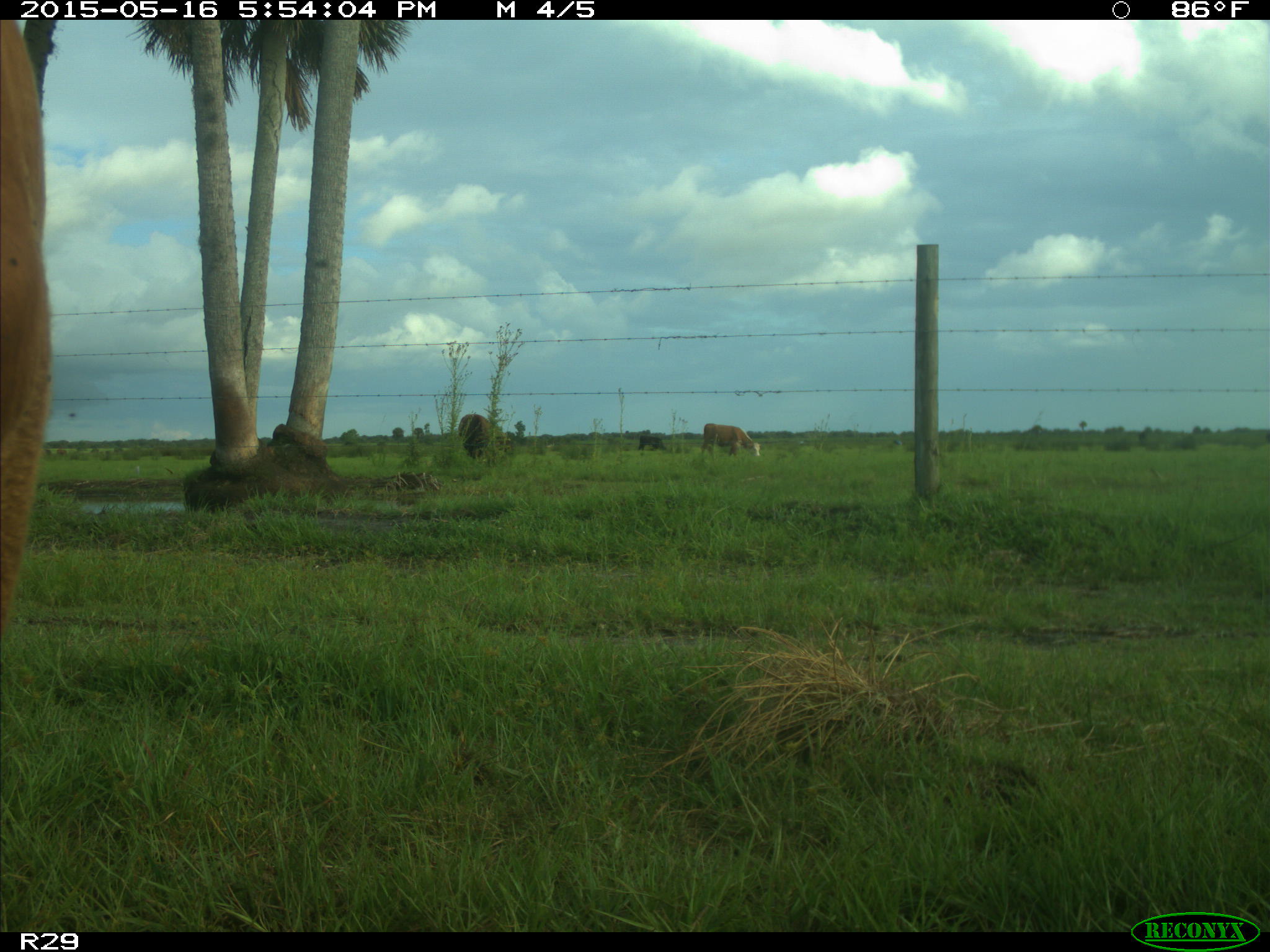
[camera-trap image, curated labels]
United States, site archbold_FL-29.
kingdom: Animalia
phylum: Chordata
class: Mammalia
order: Artiodactyla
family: Bovidae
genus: Bos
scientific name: Bos taurus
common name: domestic cow